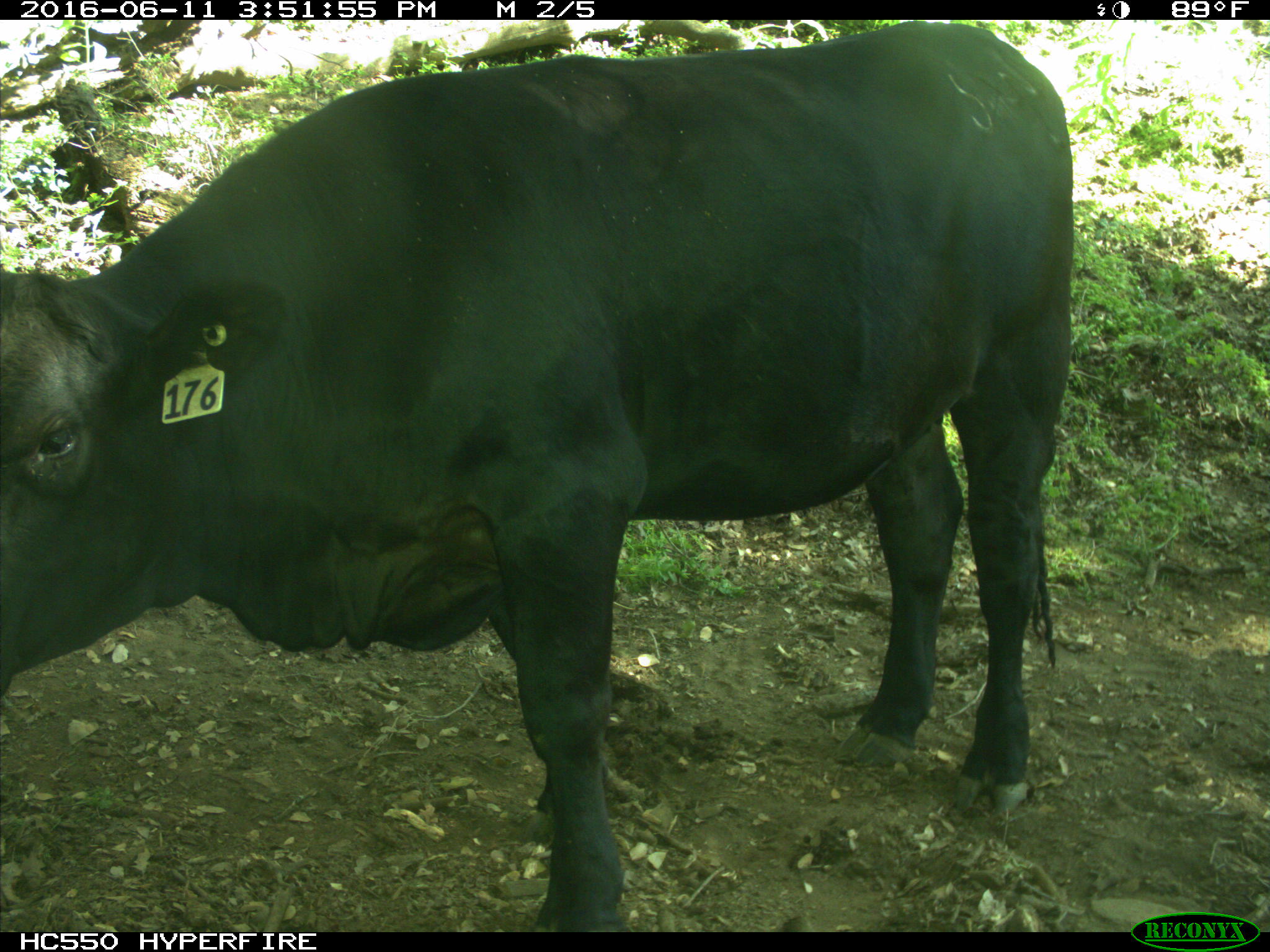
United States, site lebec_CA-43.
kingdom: Animalia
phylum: Chordata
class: Mammalia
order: Artiodactyla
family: Bovidae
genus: Bos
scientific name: Bos taurus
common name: domestic cow